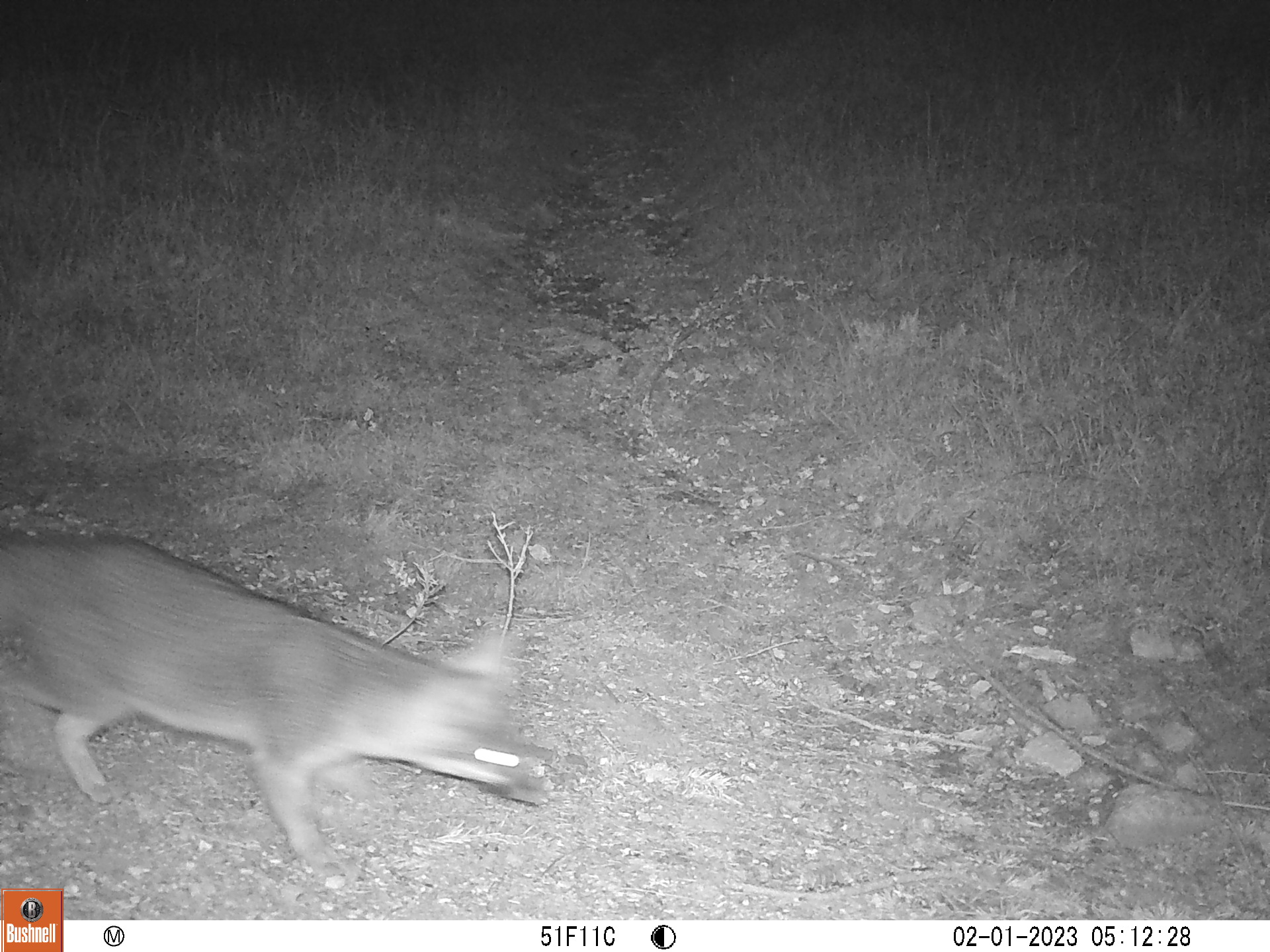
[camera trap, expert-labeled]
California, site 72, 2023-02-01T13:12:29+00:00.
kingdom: Animalia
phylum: Chordata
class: Mammalia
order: Carnivora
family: Canidae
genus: Urocyon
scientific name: Urocyon cinereoargenteus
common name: gray fox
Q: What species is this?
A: Gray fox (Urocyon cinereoargenteus).